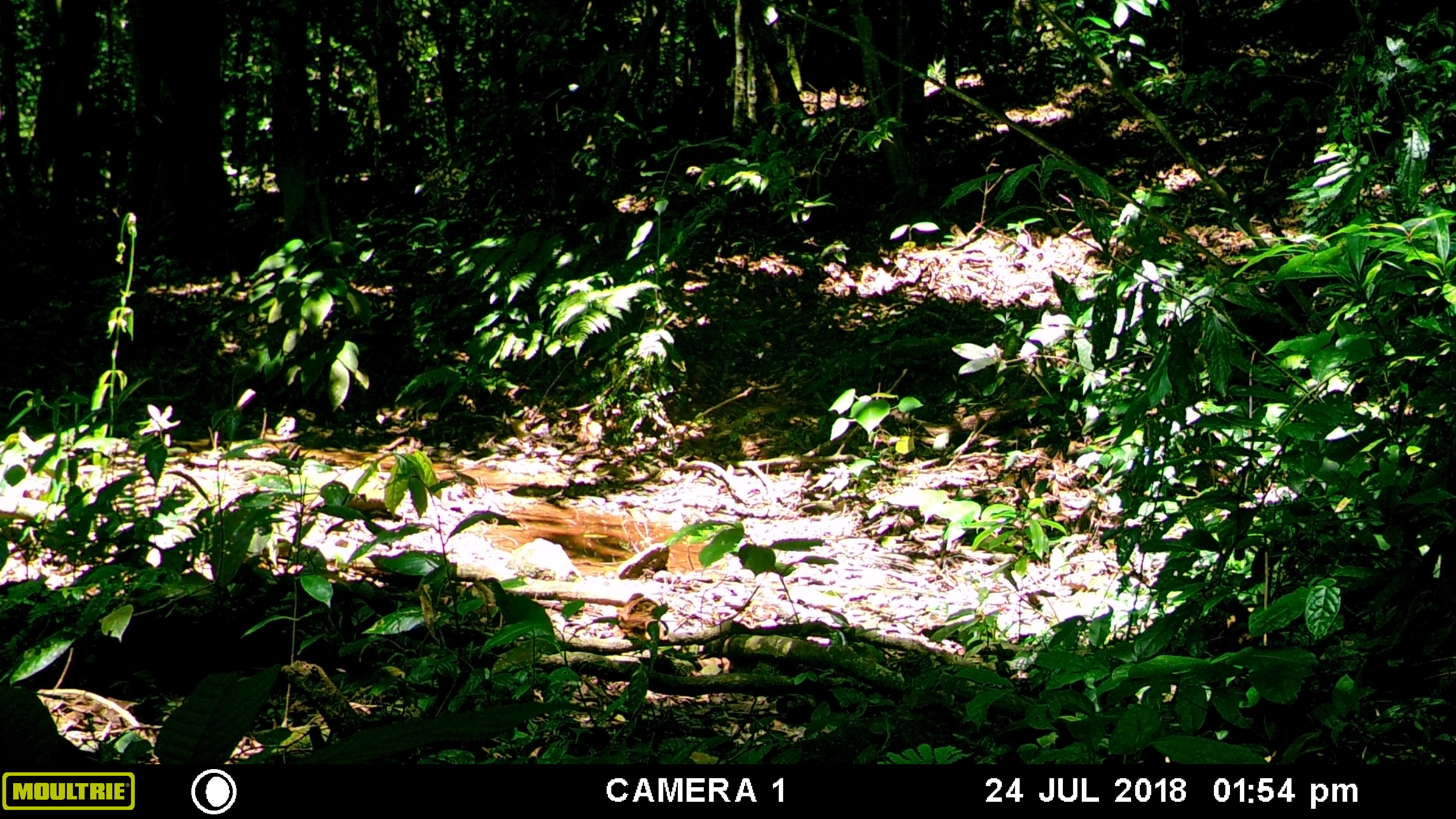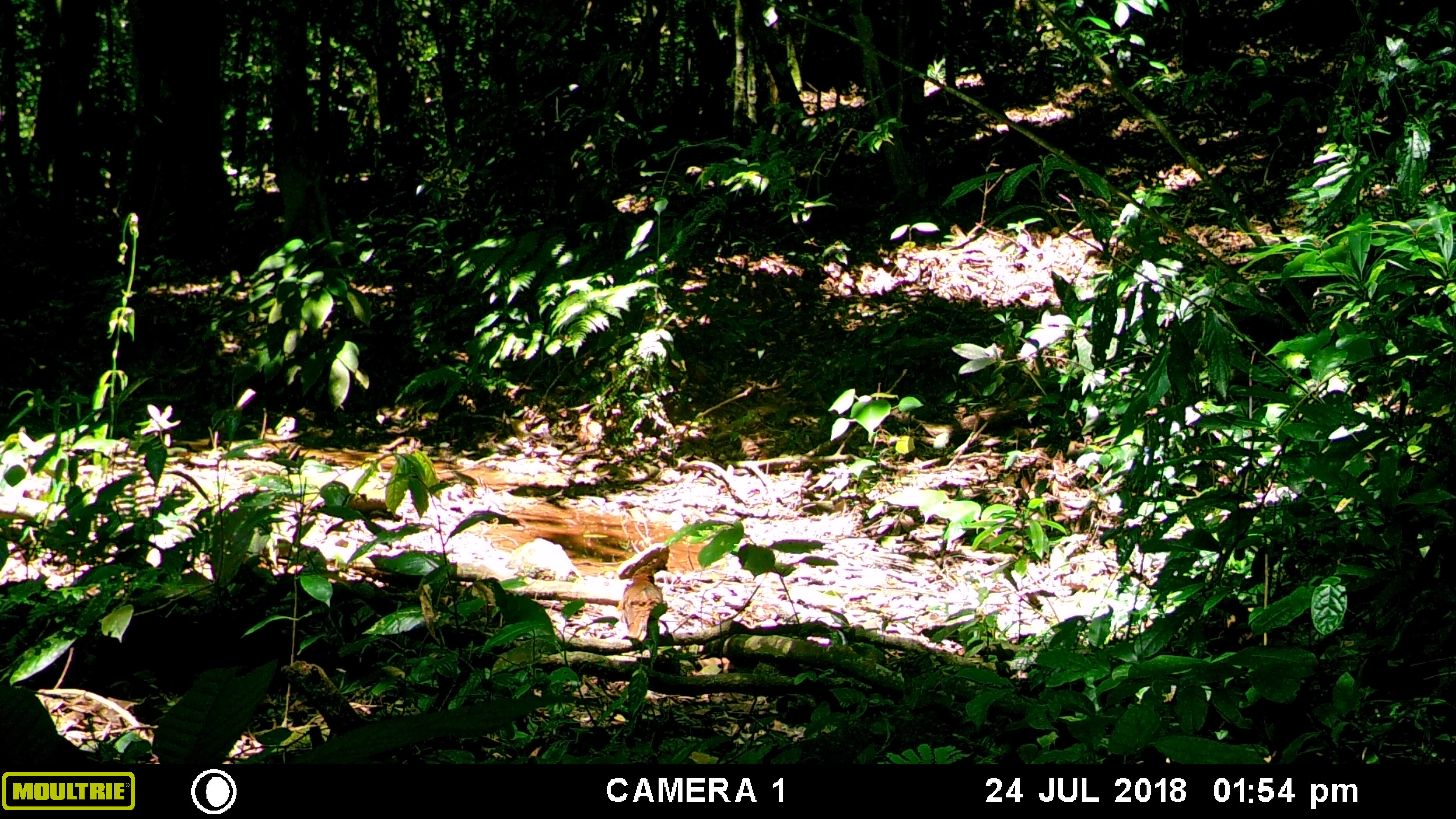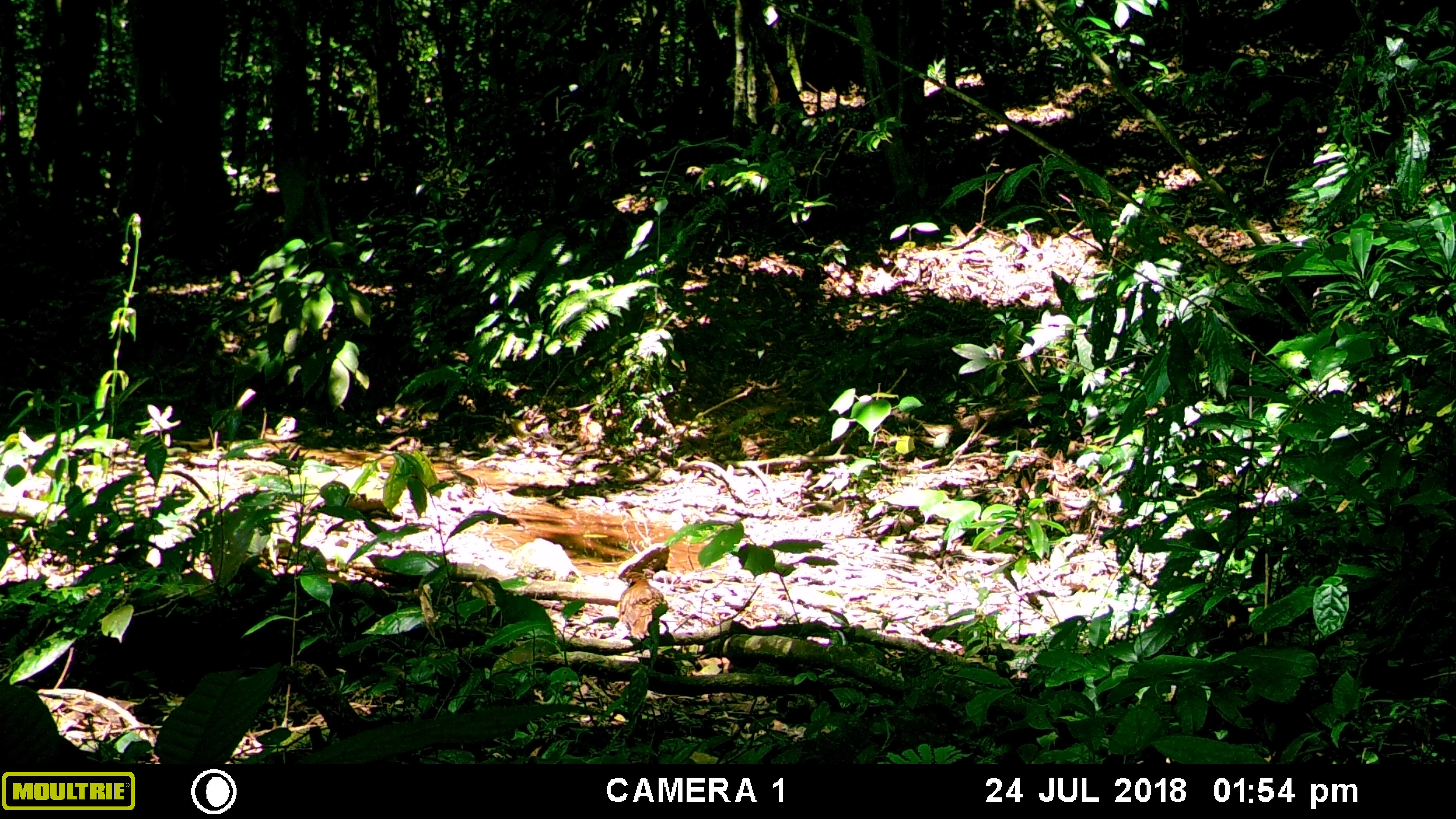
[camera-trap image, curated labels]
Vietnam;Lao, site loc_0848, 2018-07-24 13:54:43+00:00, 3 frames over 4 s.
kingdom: Animalia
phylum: Chordata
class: Aves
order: Passeriformes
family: Leiothrichidae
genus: Pterorhinus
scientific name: Pterorhinus pectoralis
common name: necklaced laughingthrush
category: necklaced laughingthrush sp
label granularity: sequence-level